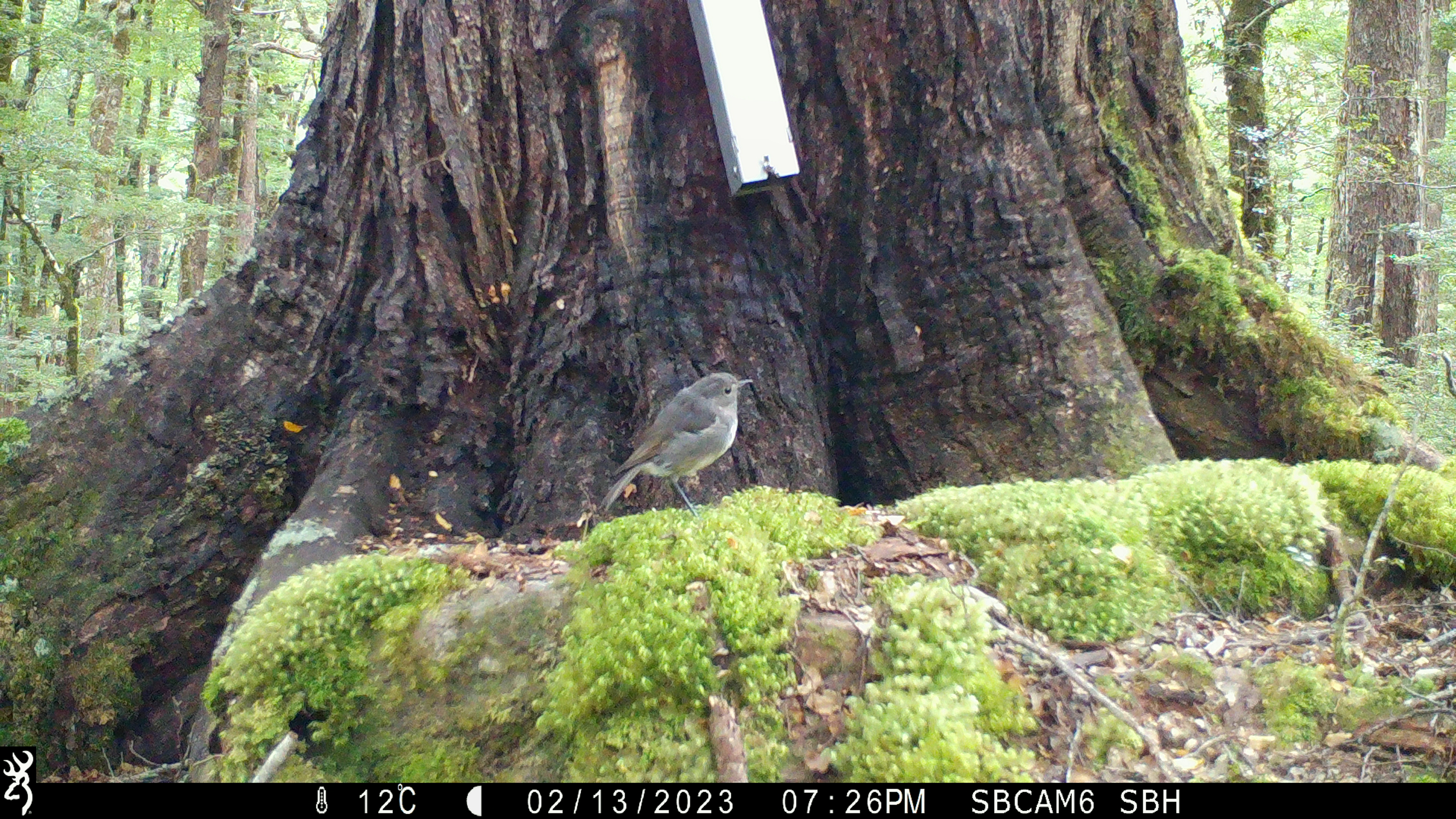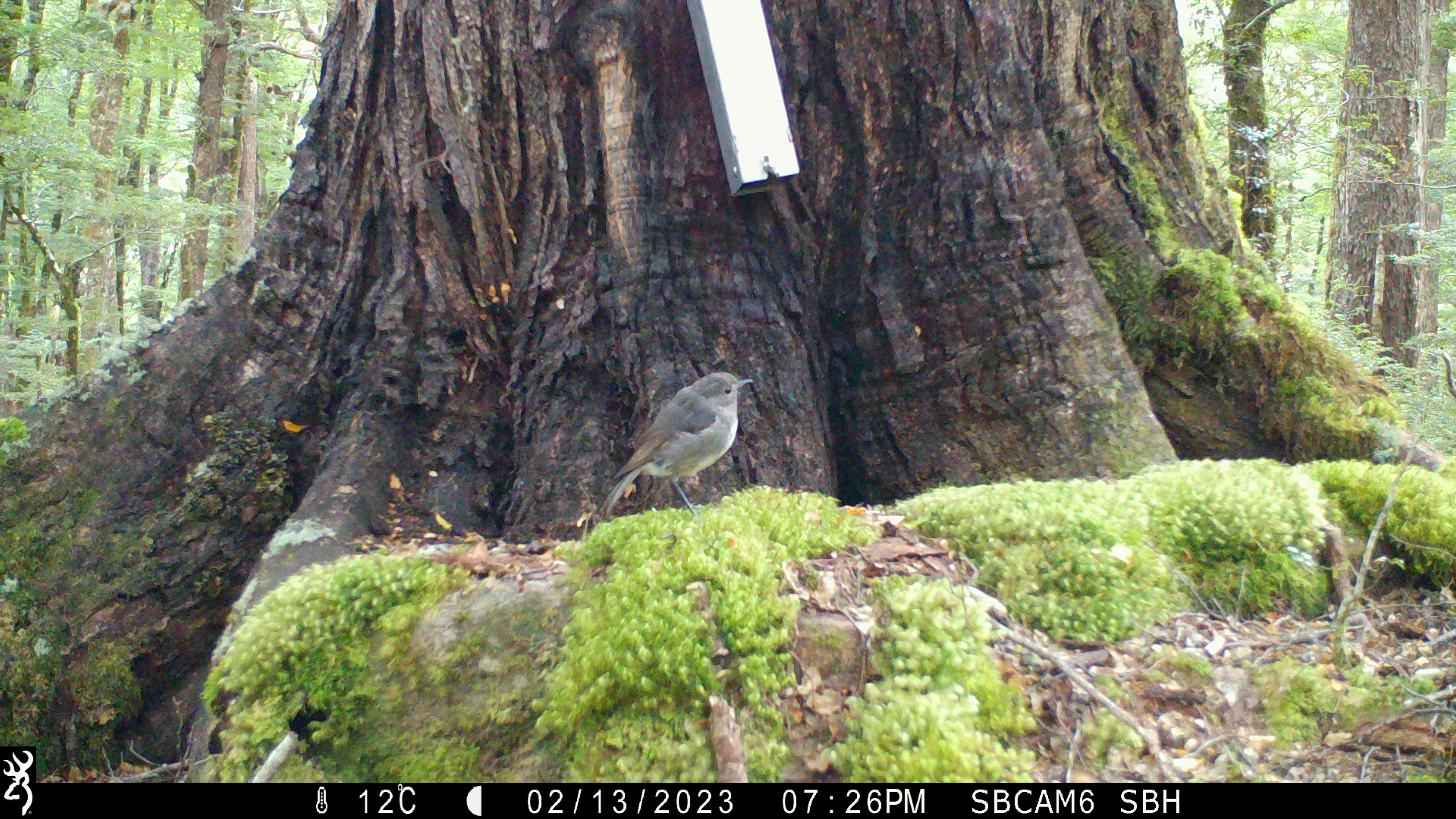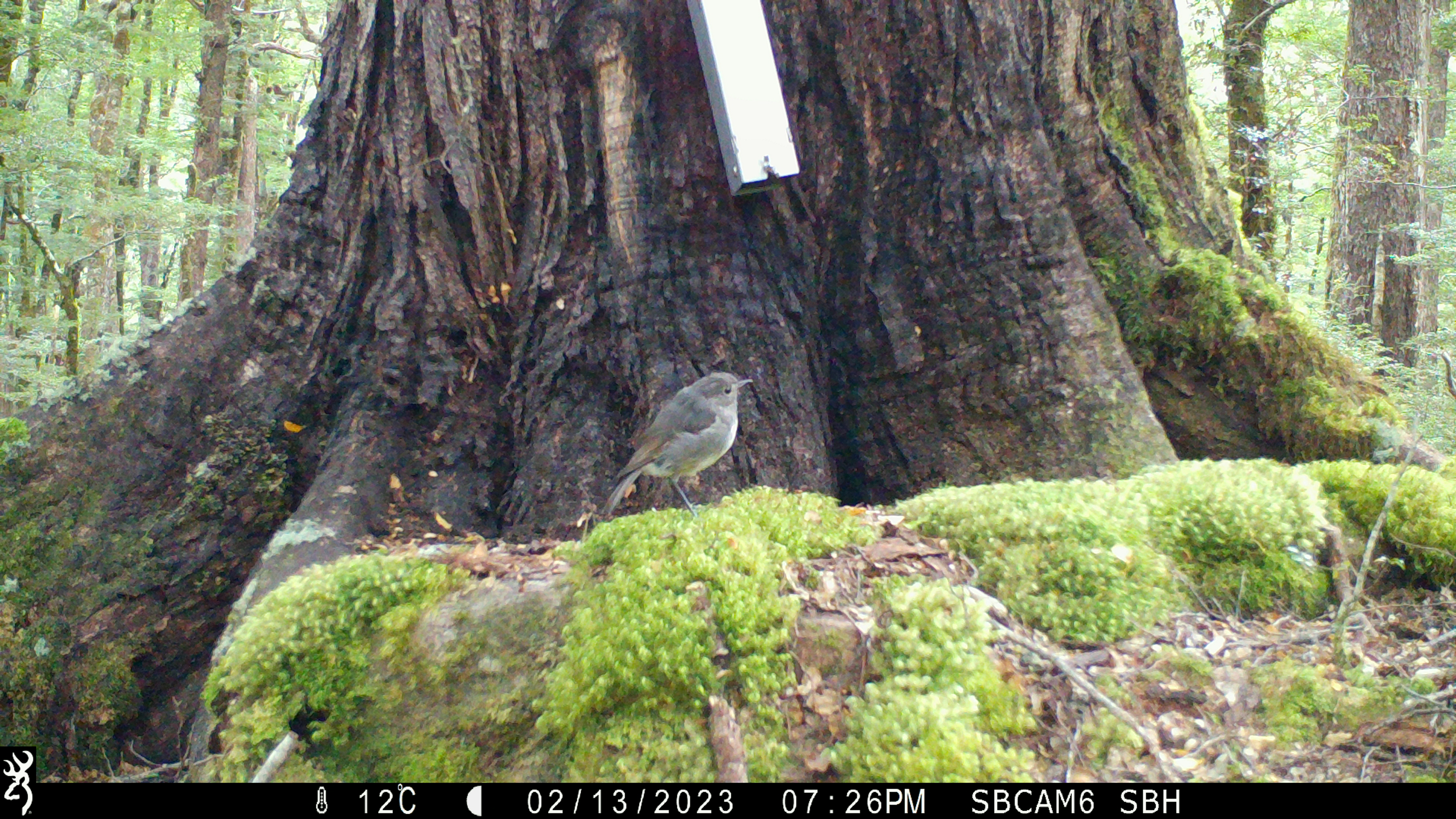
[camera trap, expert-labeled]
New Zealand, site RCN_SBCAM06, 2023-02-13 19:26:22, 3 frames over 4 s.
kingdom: Animalia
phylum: Chordata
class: Aves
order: Passeriformes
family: Petroicidae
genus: Petroica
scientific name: Petroica australis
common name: new zealand robin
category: robin